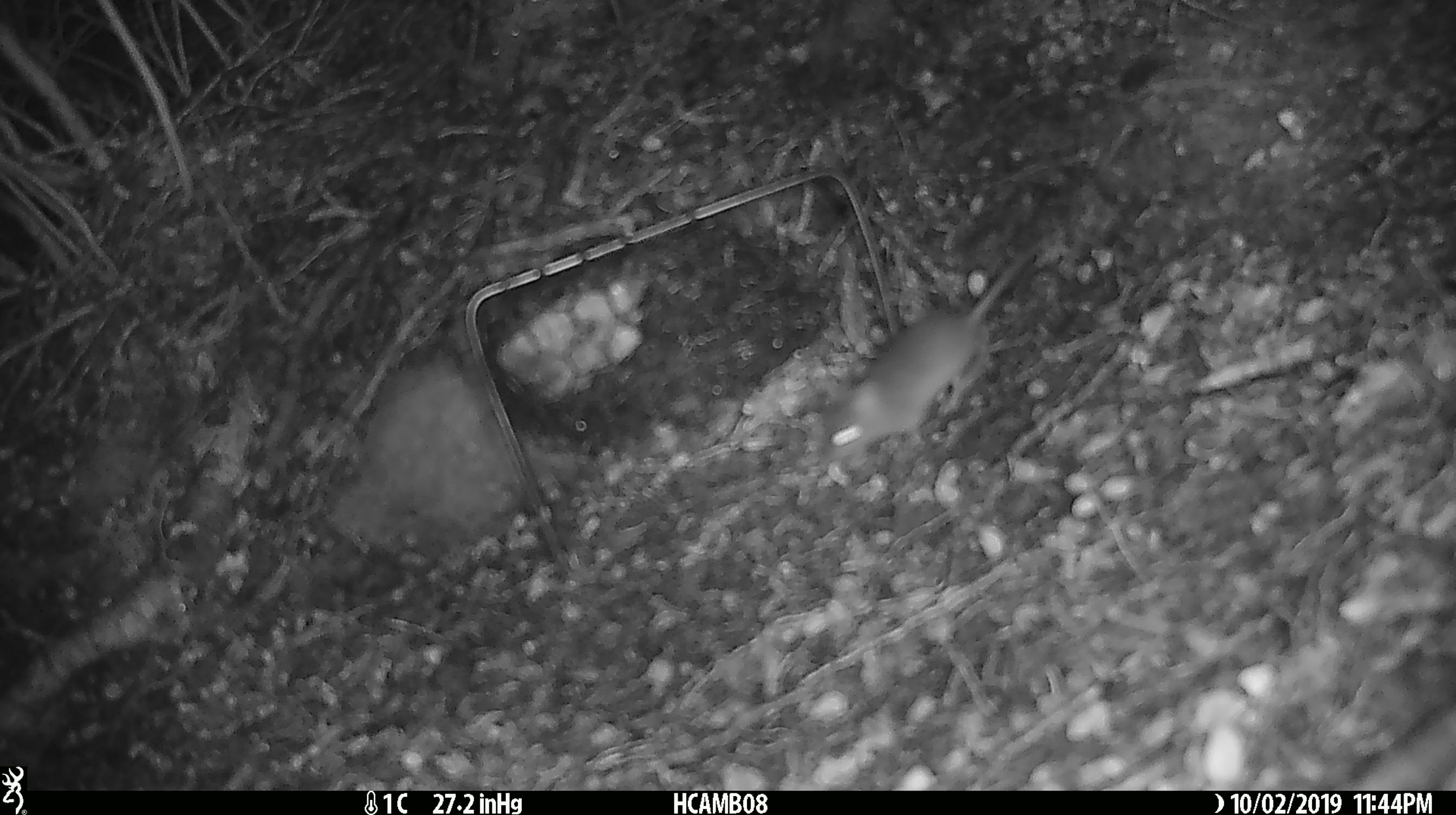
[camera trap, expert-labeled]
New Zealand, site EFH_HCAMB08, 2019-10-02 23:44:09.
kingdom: Animalia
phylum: Chordata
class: Mammalia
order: Rodentia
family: Muridae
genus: Mus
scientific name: Mus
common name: mouse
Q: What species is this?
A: Mouse (Mus).